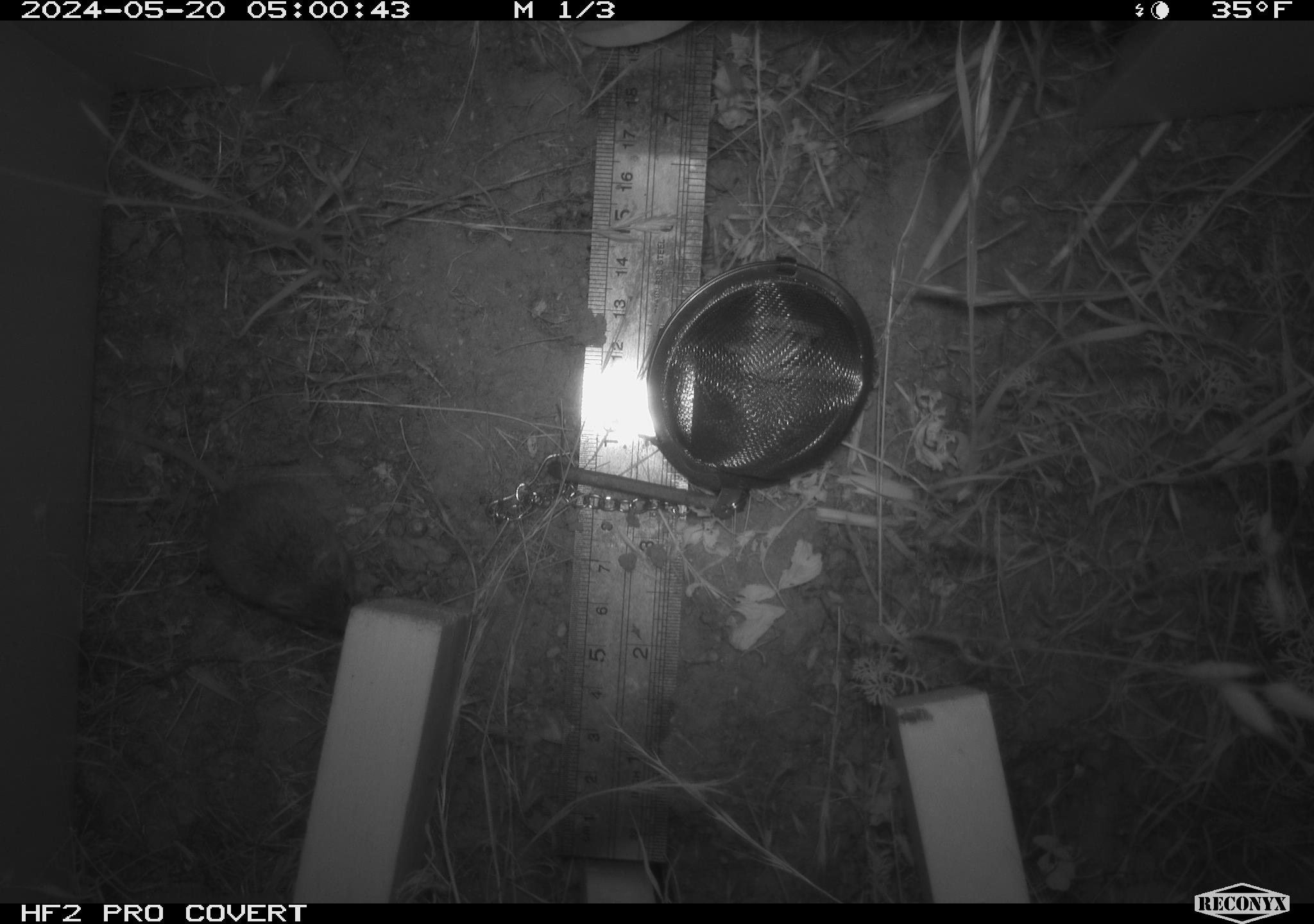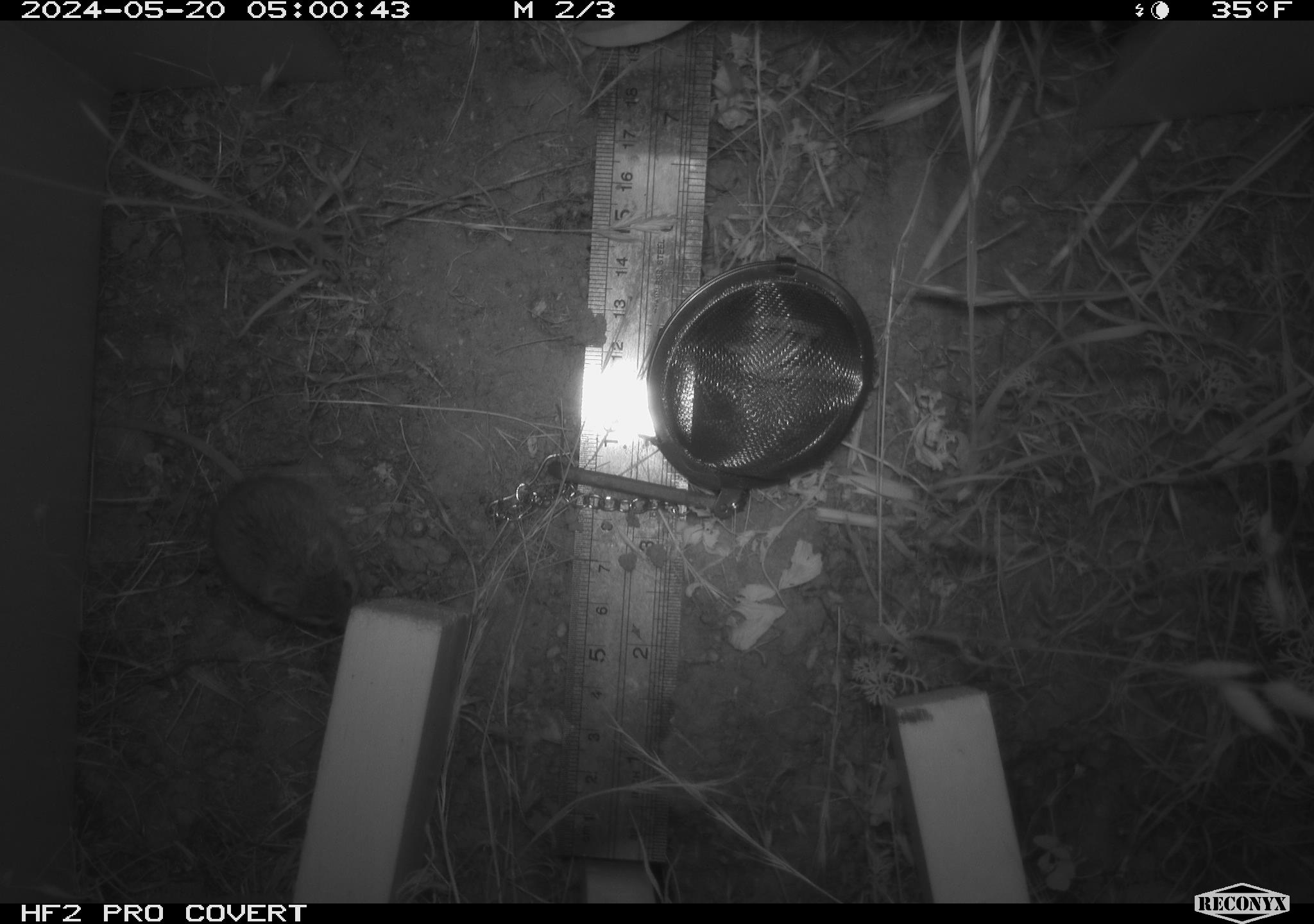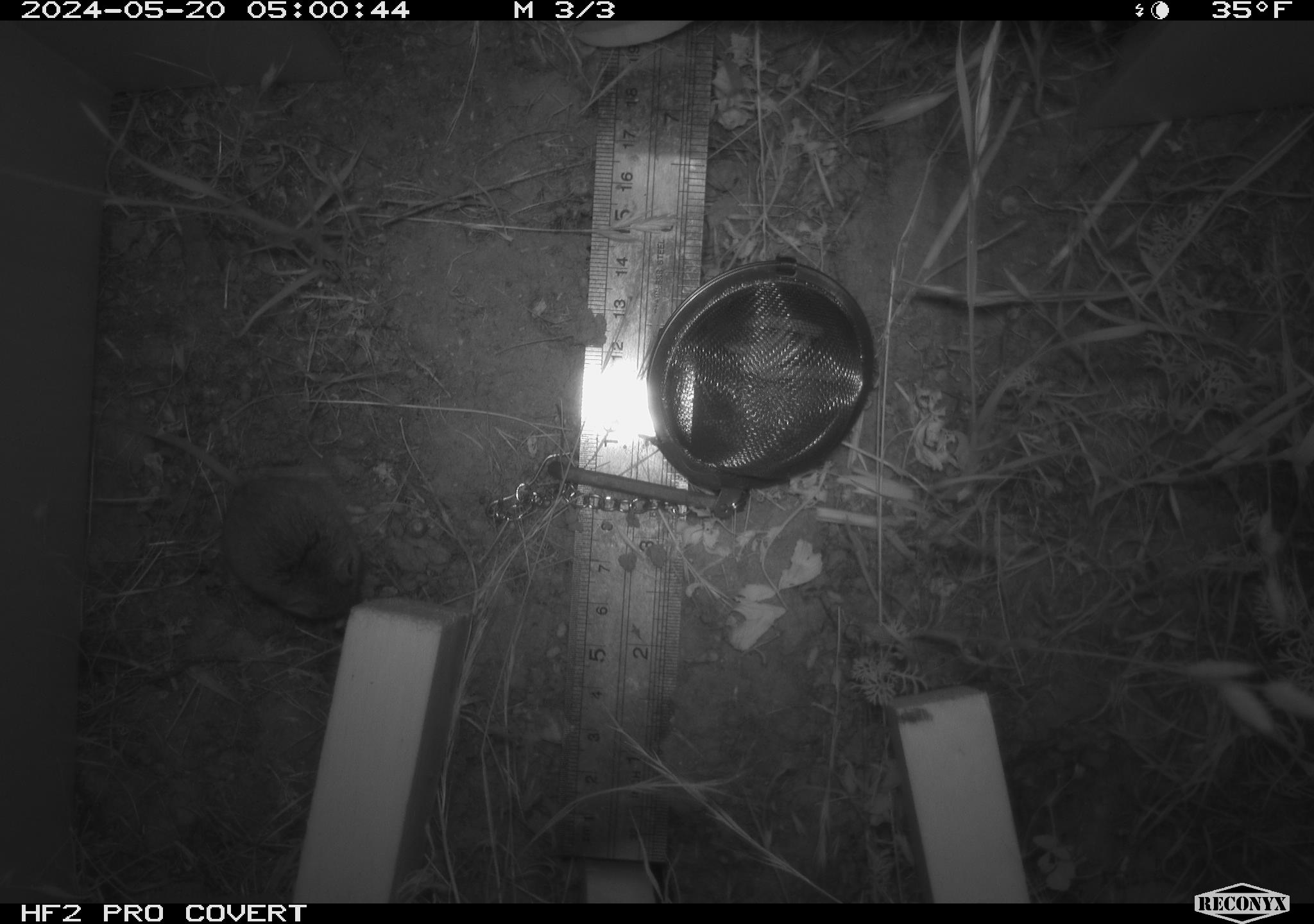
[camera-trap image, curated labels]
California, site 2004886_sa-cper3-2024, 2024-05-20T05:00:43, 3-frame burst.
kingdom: Animalia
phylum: Chordata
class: Mammalia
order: Rodentia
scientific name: Rodentia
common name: rodent